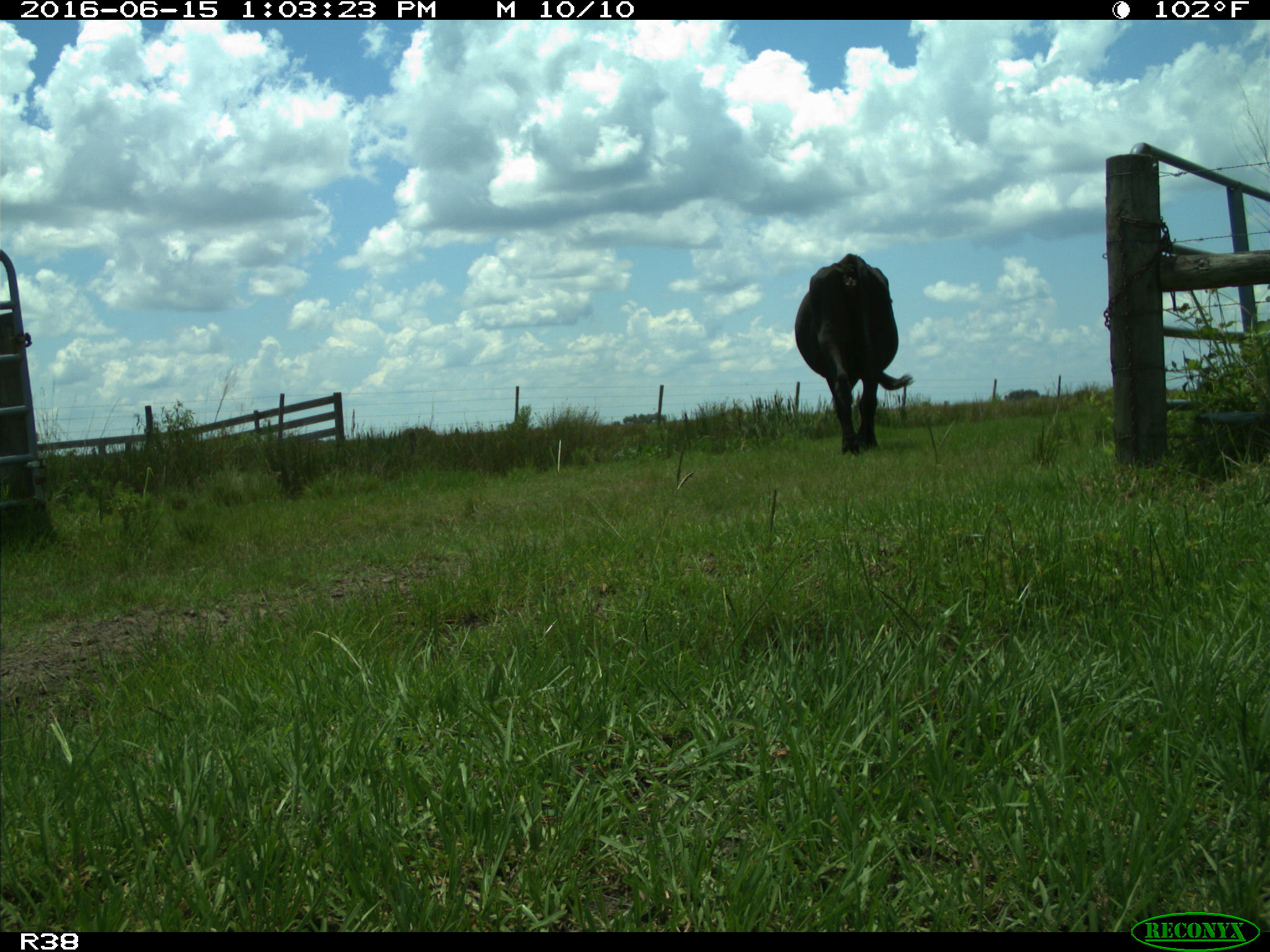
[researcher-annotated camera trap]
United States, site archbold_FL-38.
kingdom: Animalia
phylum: Chordata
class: Mammalia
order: Artiodactyla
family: Bovidae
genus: Bos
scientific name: Bos taurus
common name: domestic cow